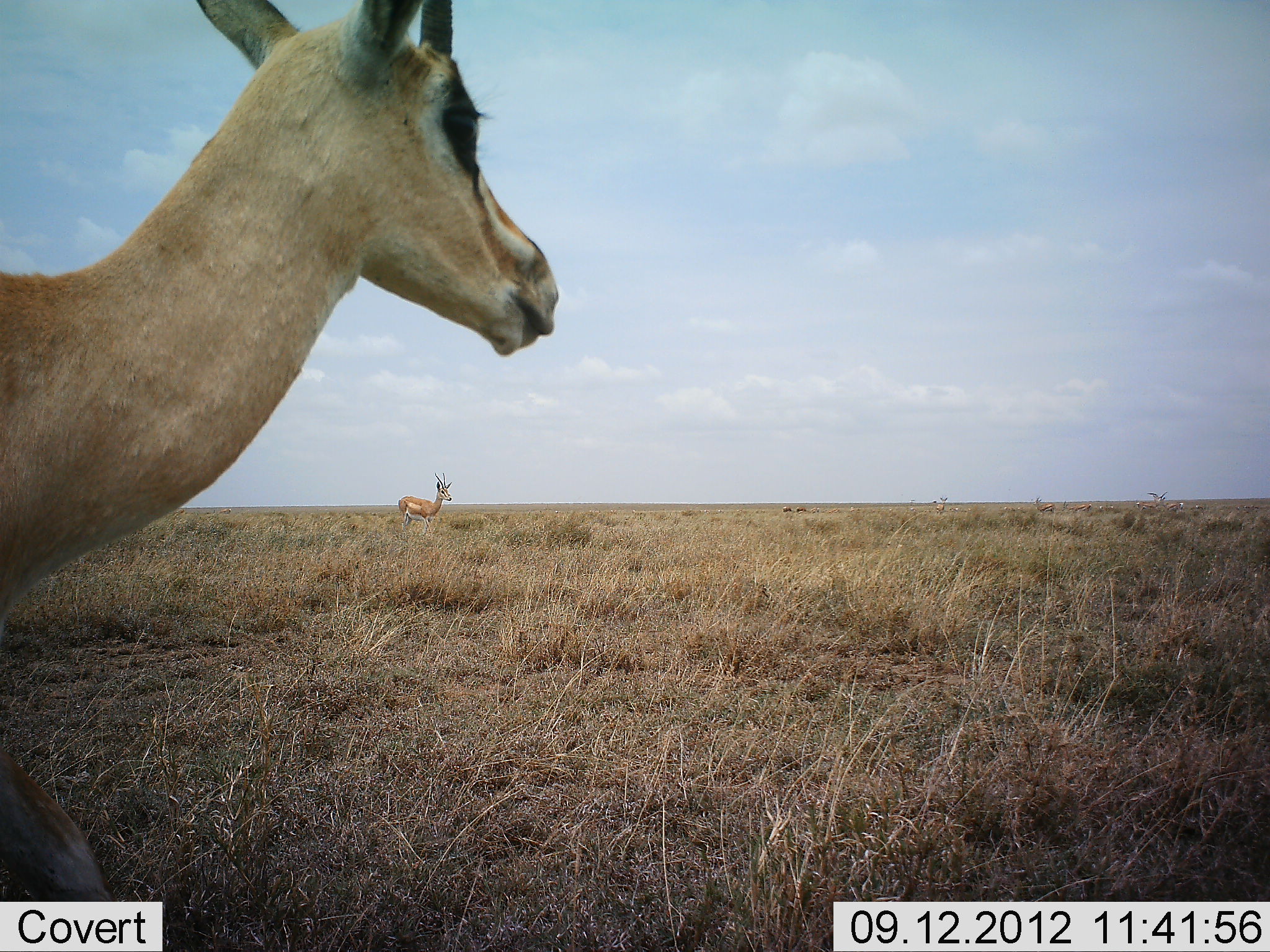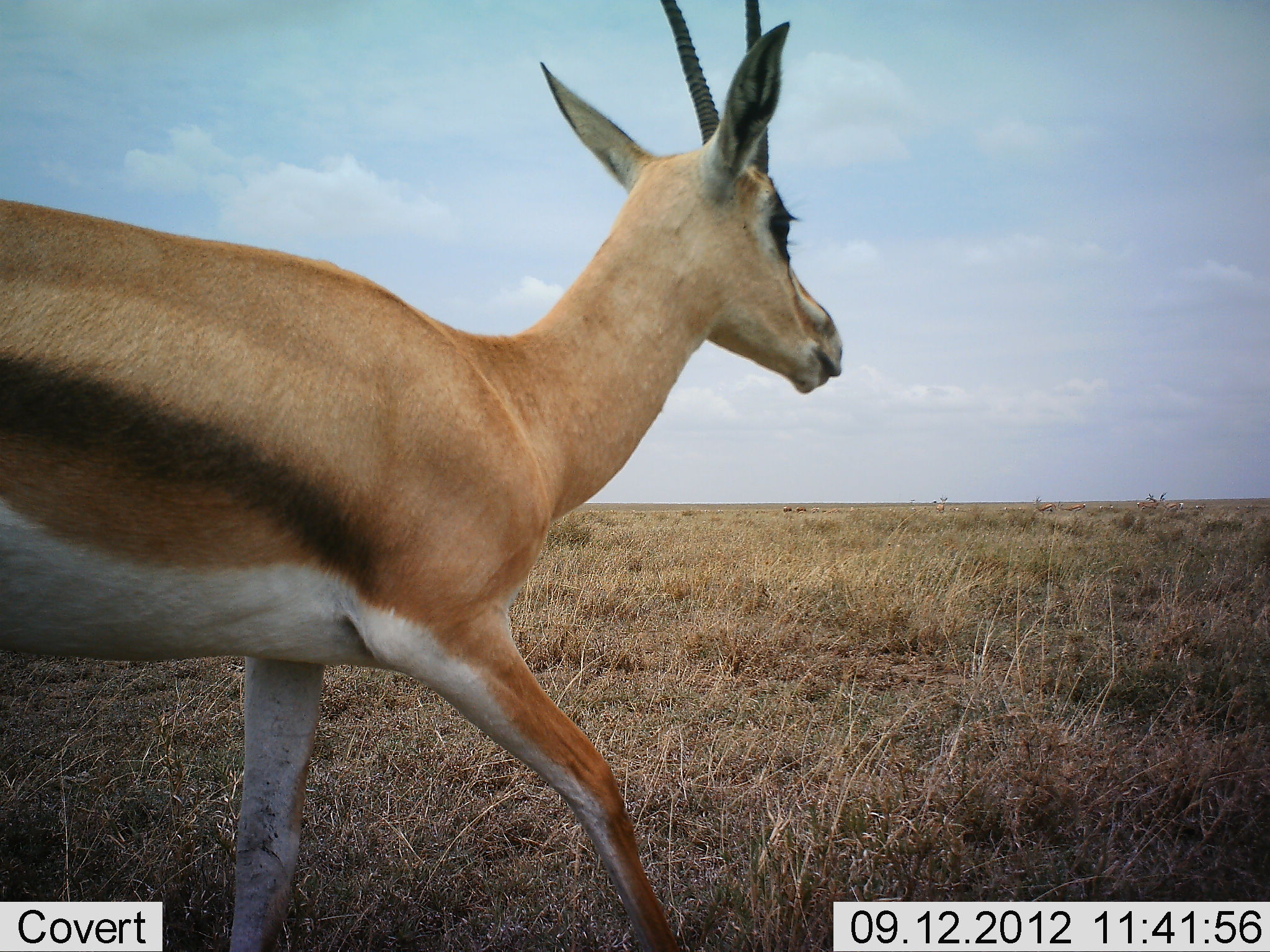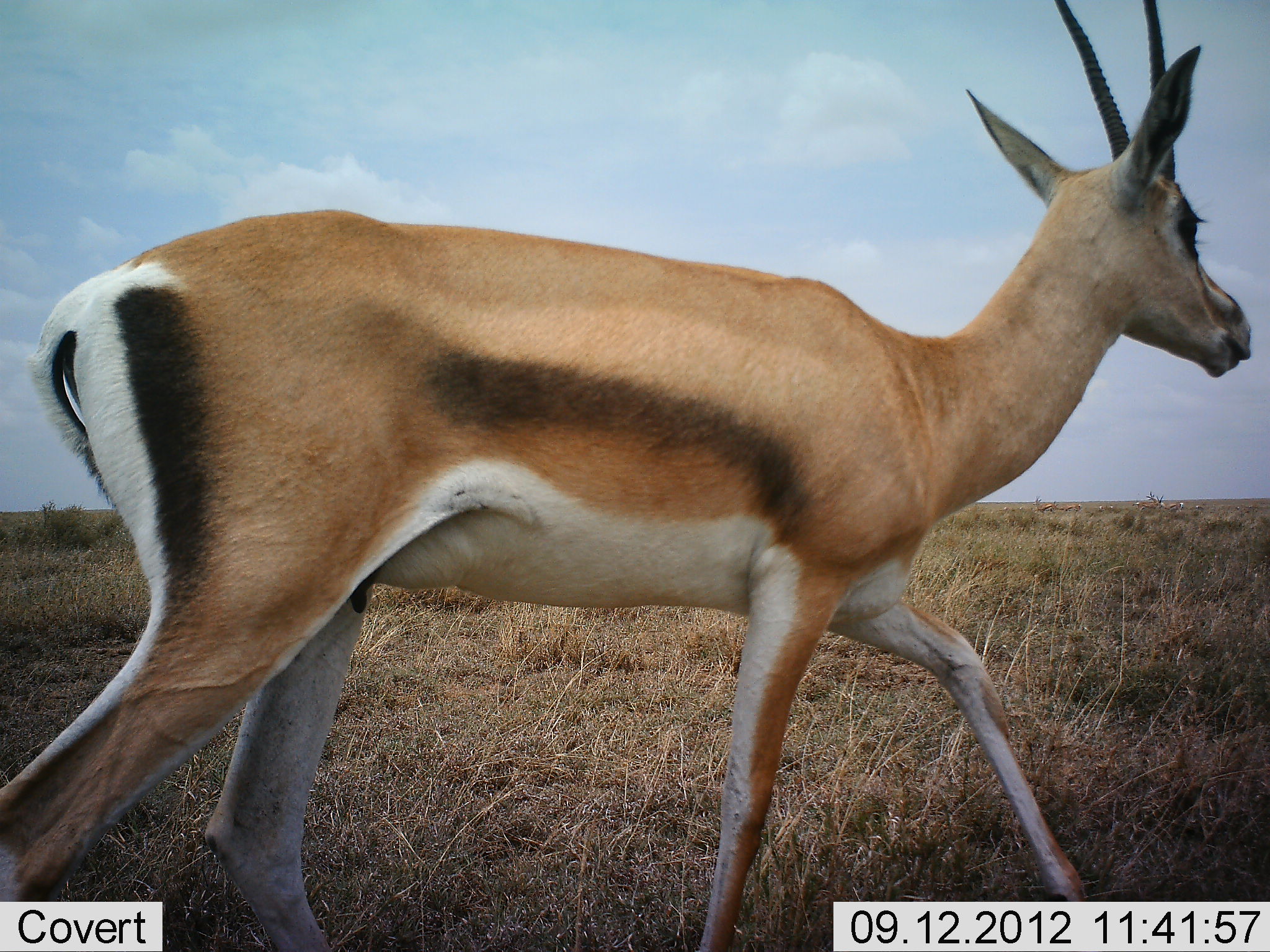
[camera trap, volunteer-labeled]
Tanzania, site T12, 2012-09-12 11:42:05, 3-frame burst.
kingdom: Animalia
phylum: Chordata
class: Mammalia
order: Artiodactyla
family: Bovidae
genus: Nanger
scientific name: Nanger granti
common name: grant's gazelle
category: gazellegrants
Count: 2.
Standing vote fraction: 45%.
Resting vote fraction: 0%.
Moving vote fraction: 91%.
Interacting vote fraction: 0%.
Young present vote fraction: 0%.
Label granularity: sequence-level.